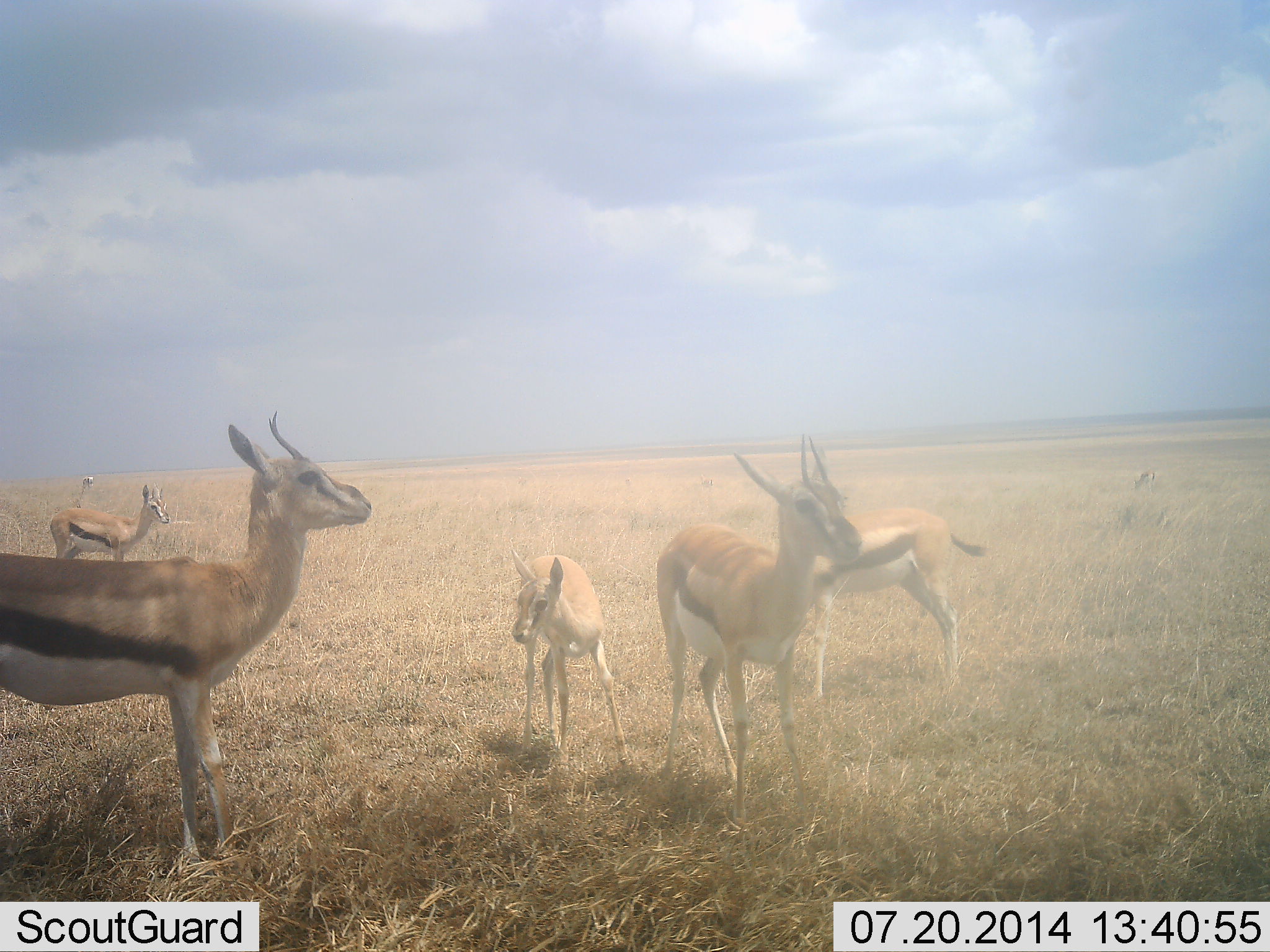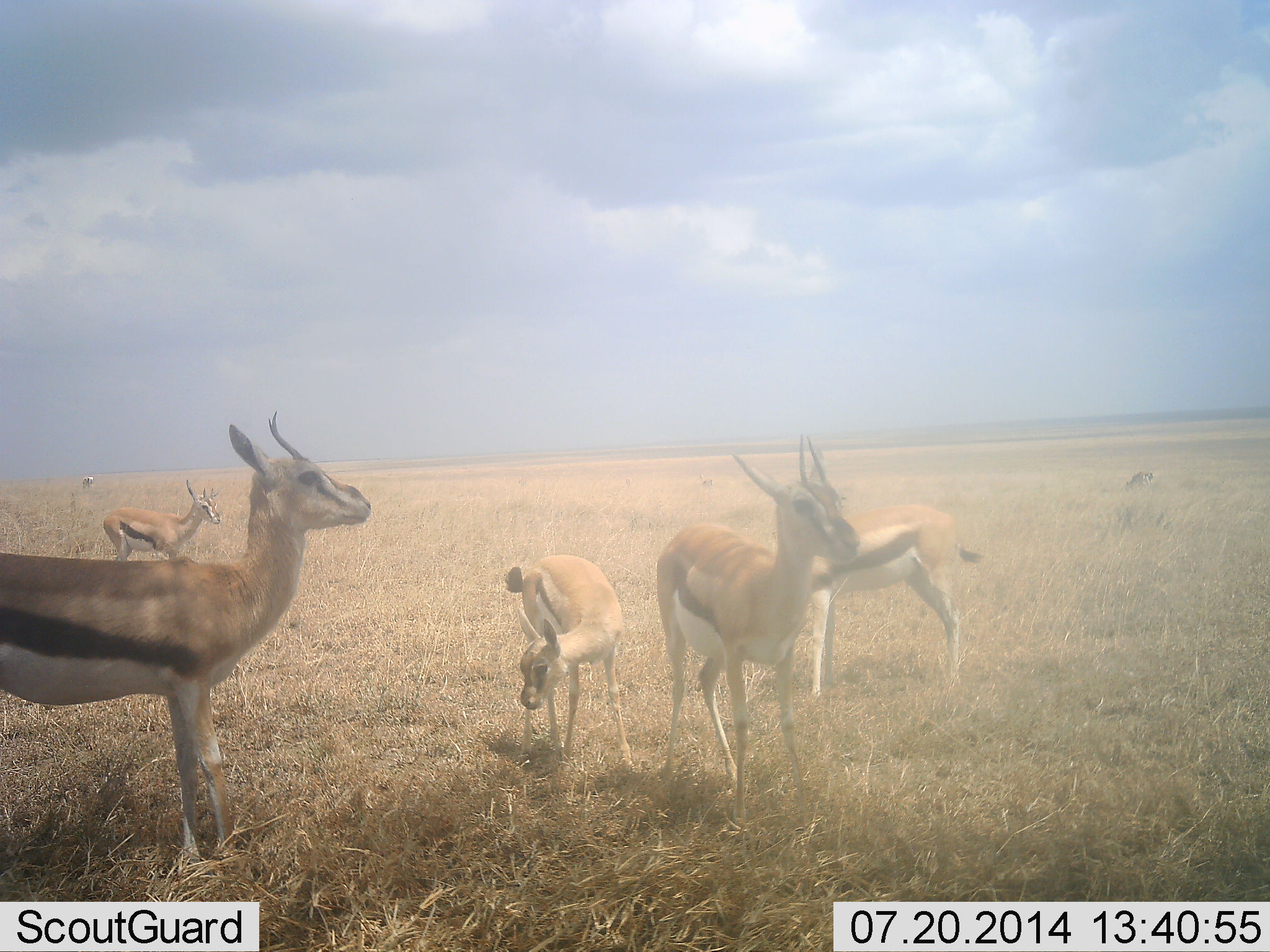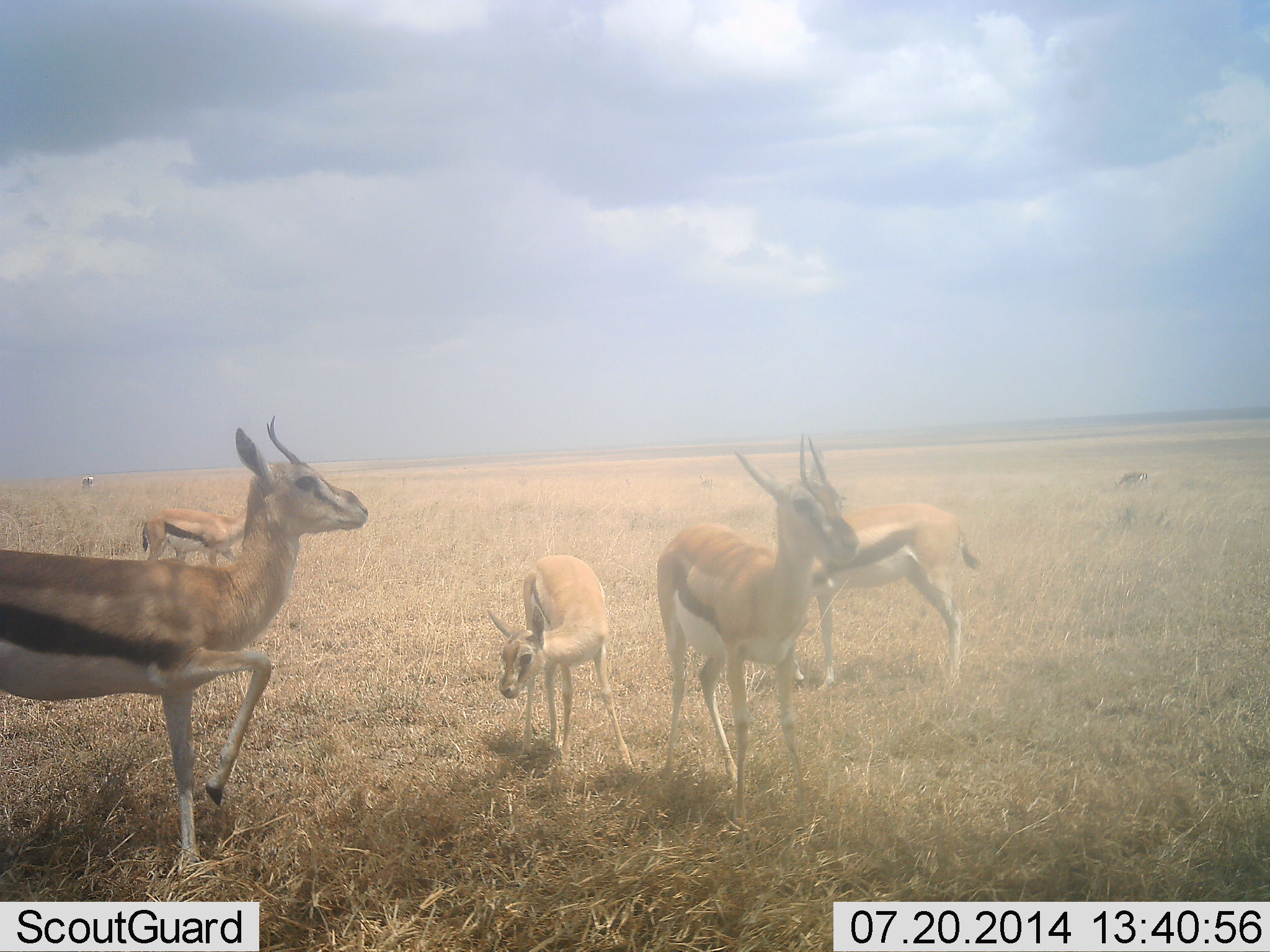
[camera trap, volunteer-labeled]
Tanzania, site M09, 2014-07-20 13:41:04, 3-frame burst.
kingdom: Animalia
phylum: Chordata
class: Mammalia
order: Artiodactyla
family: Bovidae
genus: Eudorcas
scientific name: Eudorcas thomsonii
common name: thomson's gazelle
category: gazellethomsons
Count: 7.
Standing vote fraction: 80%.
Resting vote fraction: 0%.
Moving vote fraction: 20%.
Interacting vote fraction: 10%.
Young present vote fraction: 50%.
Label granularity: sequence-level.